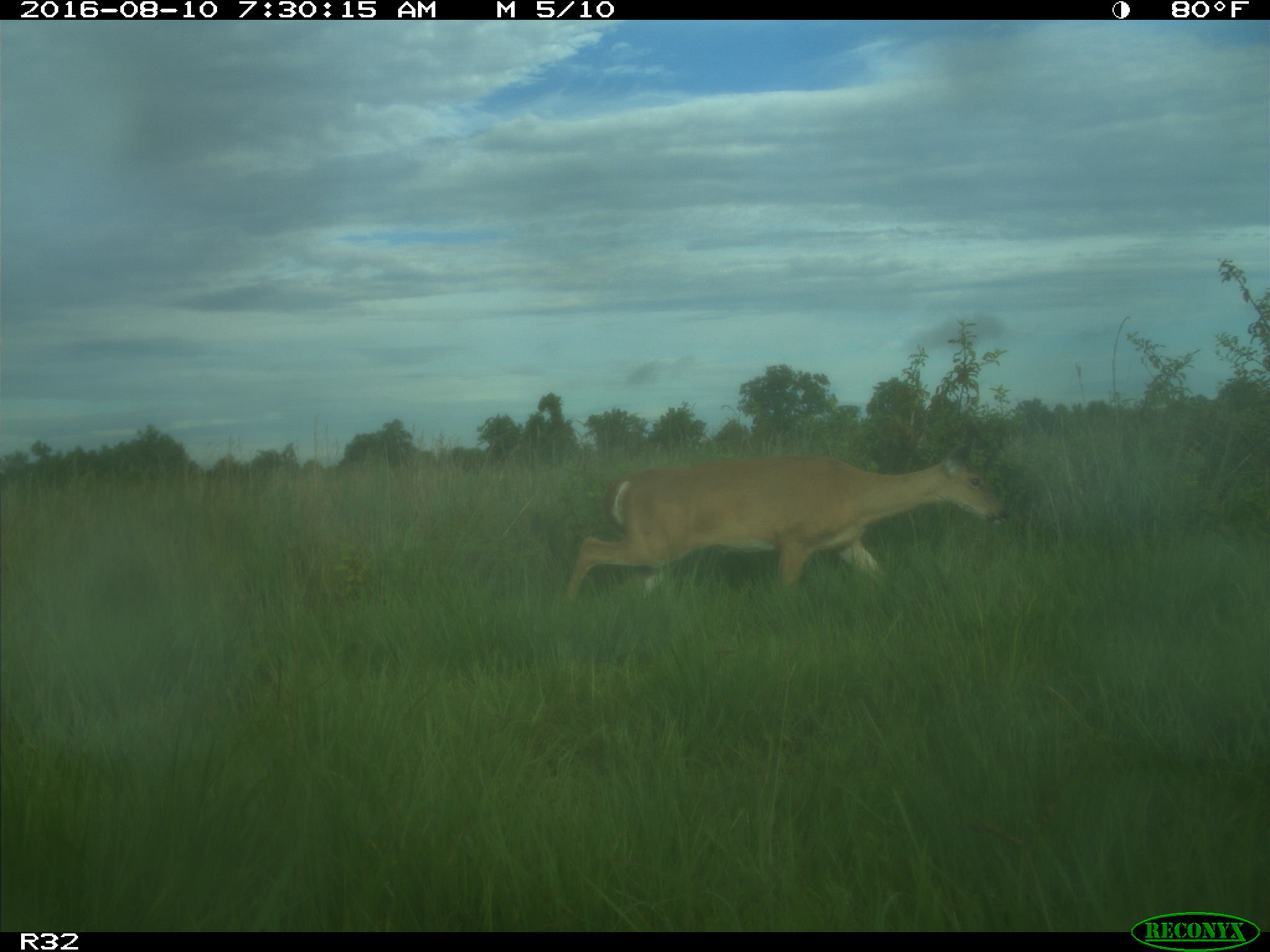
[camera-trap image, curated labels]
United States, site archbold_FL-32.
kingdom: Animalia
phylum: Chordata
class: Mammalia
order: Artiodactyla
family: Cervidae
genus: Odocoileus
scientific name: Odocoileus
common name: deer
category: unidentified deer